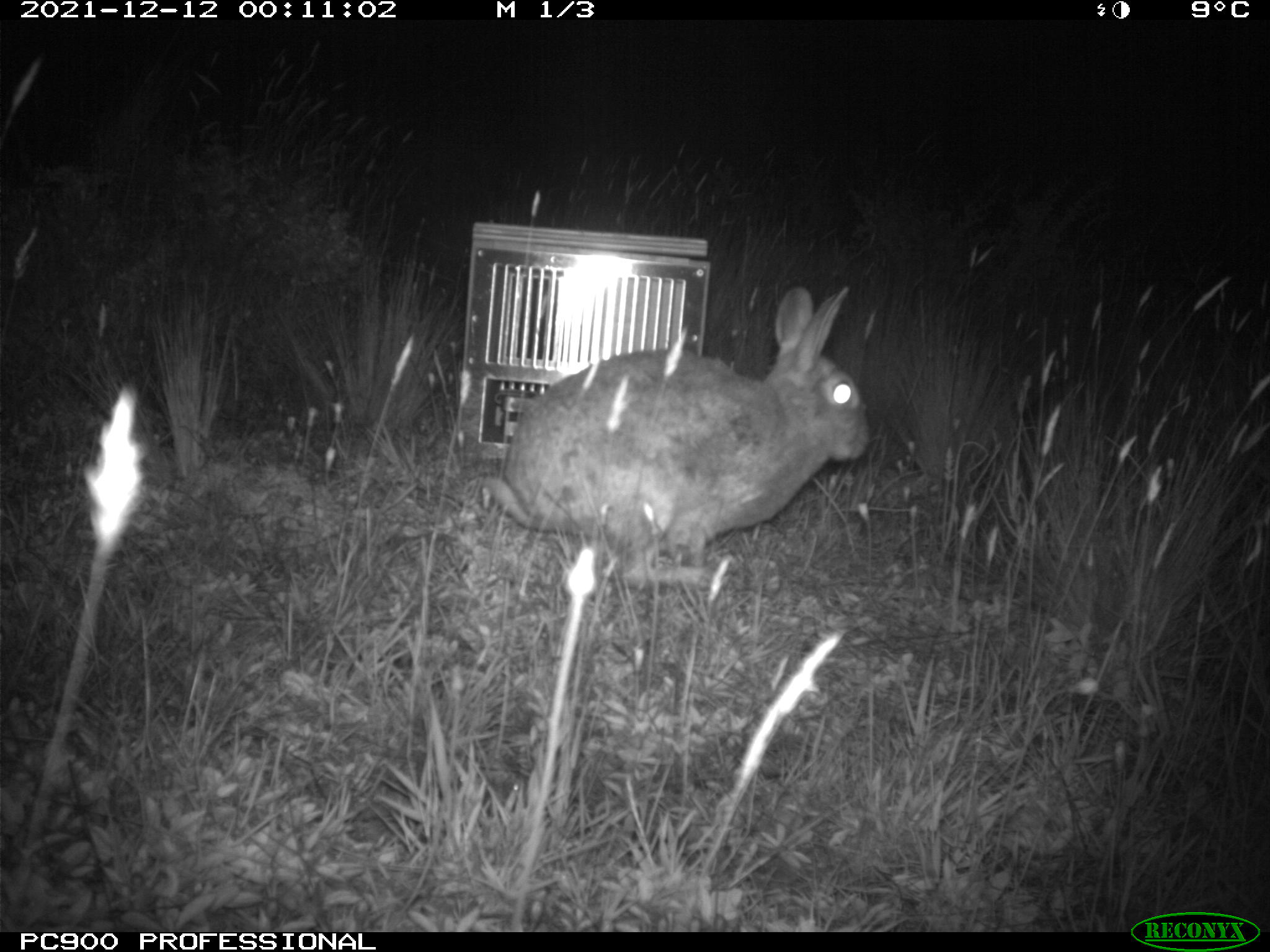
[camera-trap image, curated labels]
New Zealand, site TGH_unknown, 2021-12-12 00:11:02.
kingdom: Animalia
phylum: Chordata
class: Mammalia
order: Lagomorpha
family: Leporidae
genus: Oryctolagus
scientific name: Oryctolagus cuniculus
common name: european rabbit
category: rabbit